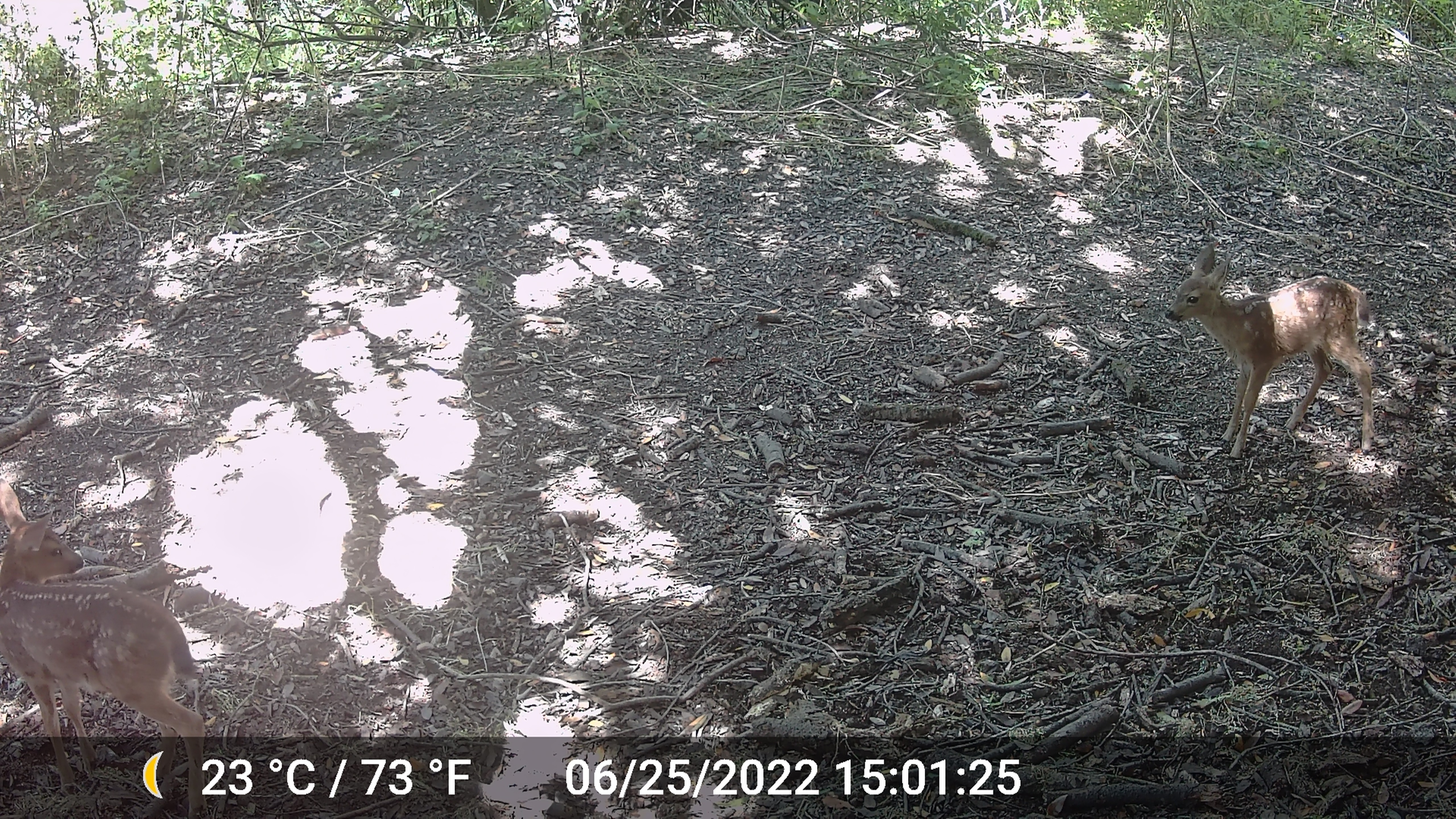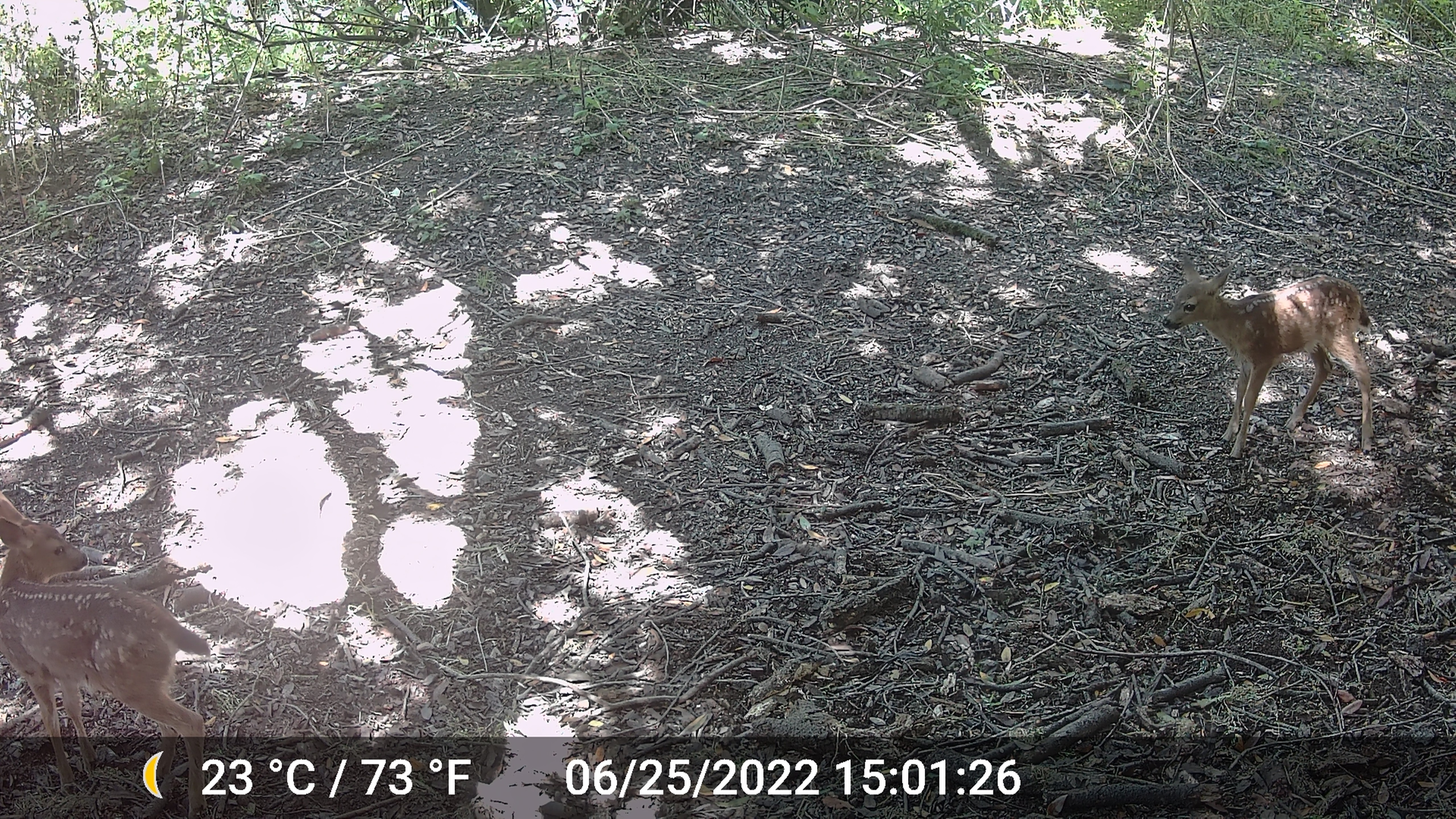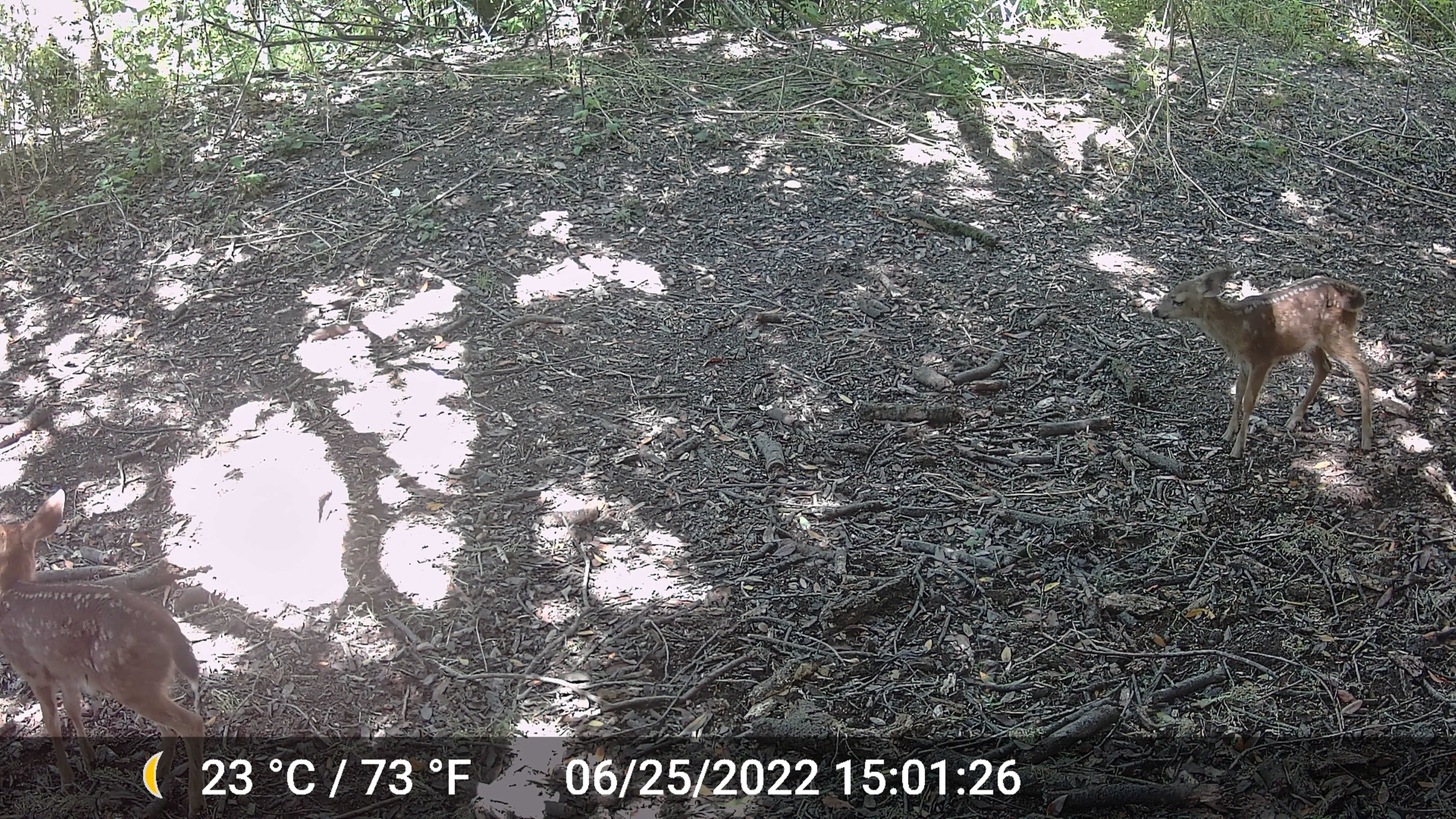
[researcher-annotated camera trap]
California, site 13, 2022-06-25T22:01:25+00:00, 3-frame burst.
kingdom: Animalia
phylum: Chordata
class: Mammalia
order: Artiodactyla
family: Cervidae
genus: Odocoileus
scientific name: Odocoileus hemionus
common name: mule deer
Mule deer (Odocoileus hemionus).